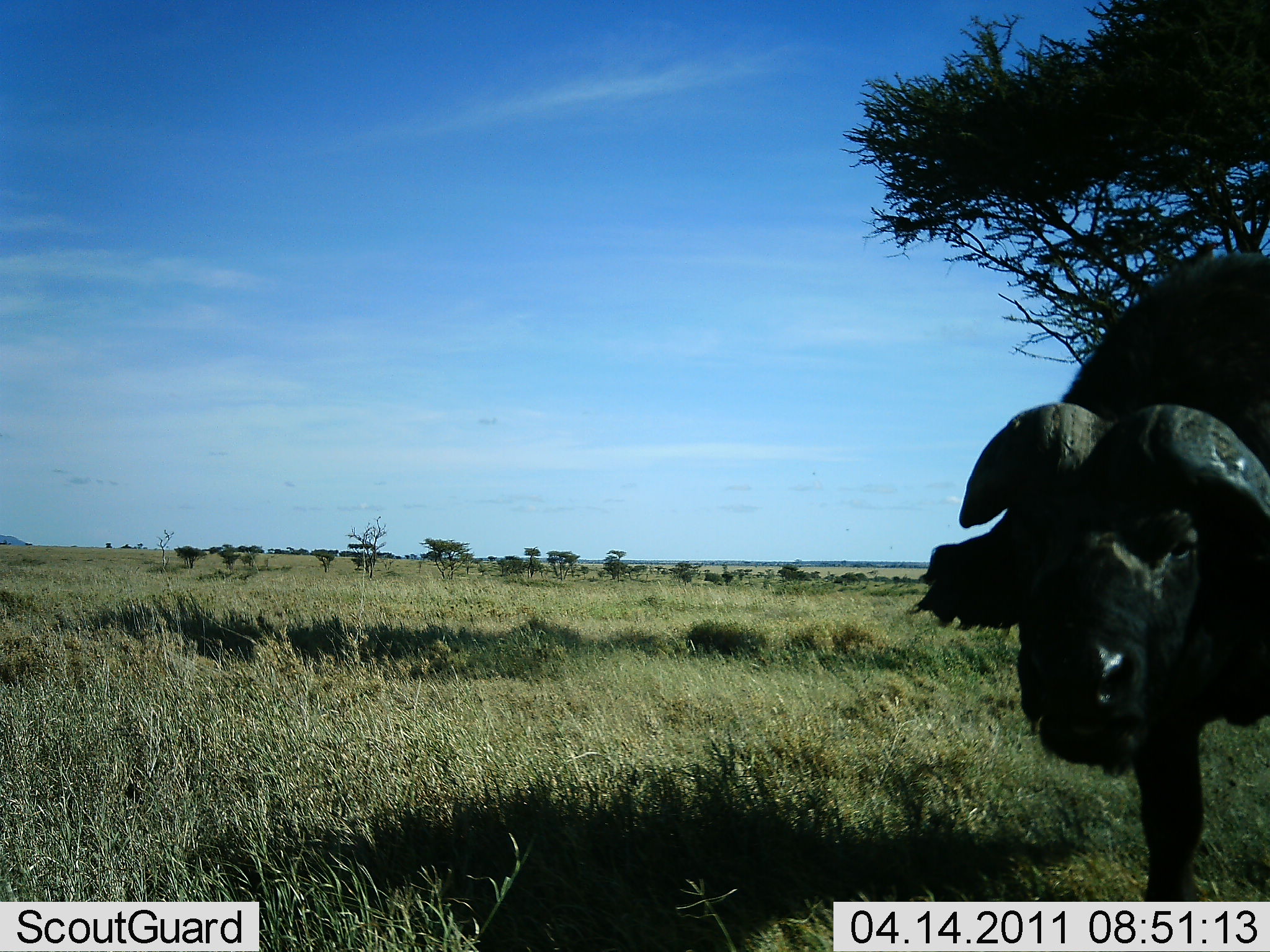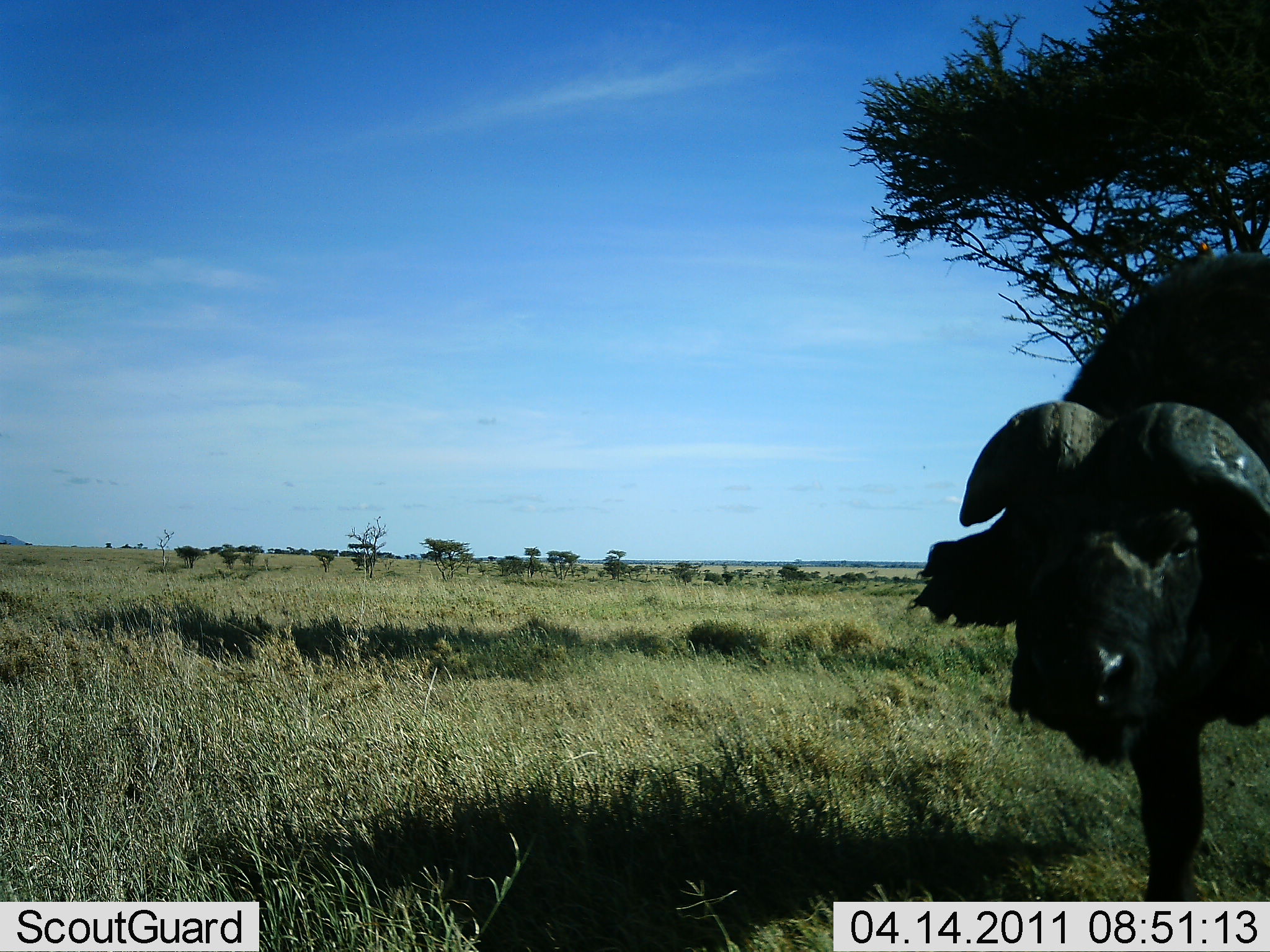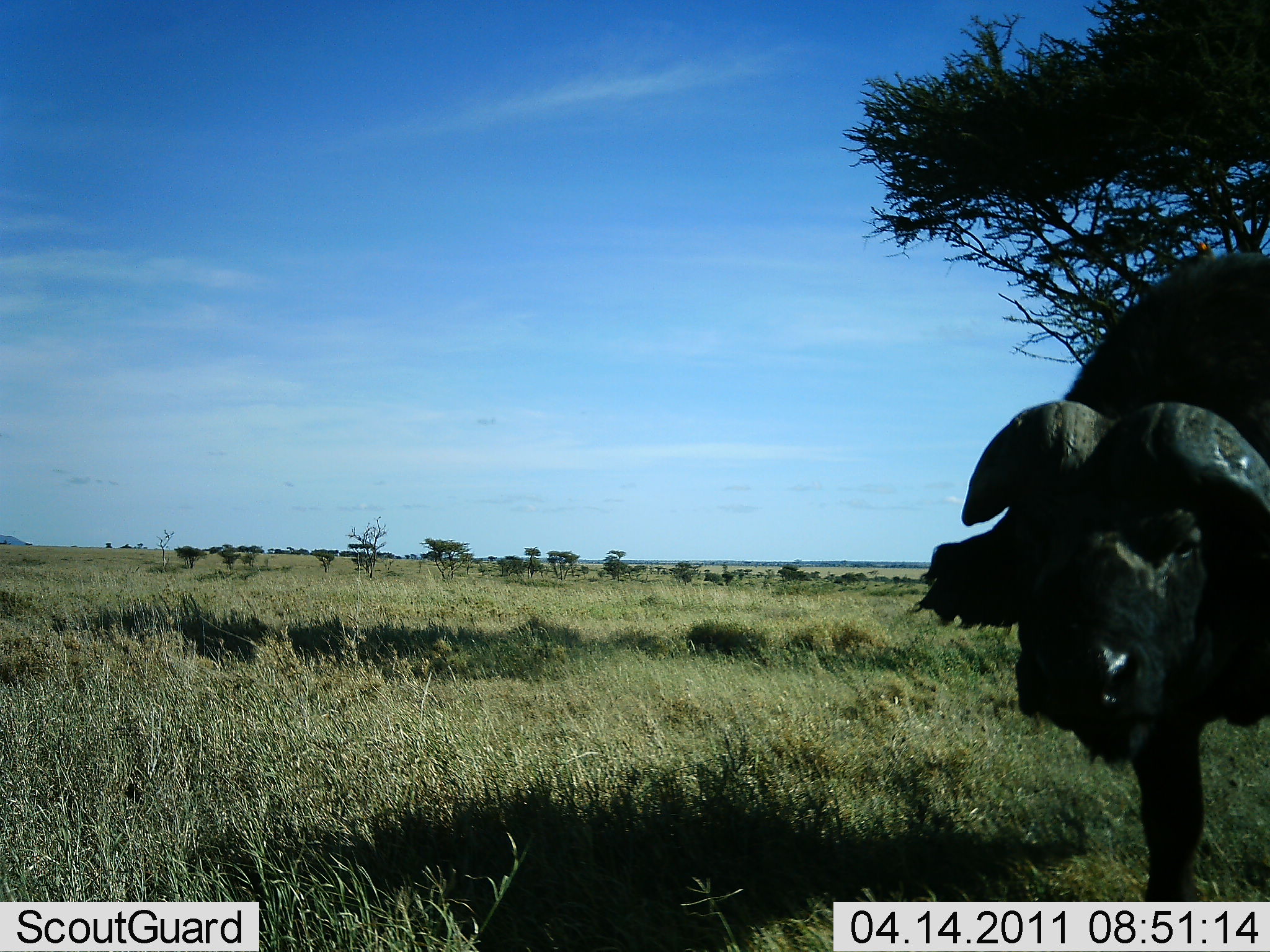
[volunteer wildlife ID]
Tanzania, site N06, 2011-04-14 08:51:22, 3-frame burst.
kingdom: Animalia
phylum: Chordata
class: Mammalia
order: Artiodactyla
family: Bovidae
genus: Syncerus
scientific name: Syncerus caffer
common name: cape buffalo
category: buffalo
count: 1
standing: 55%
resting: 0%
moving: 0%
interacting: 9%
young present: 0%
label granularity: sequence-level